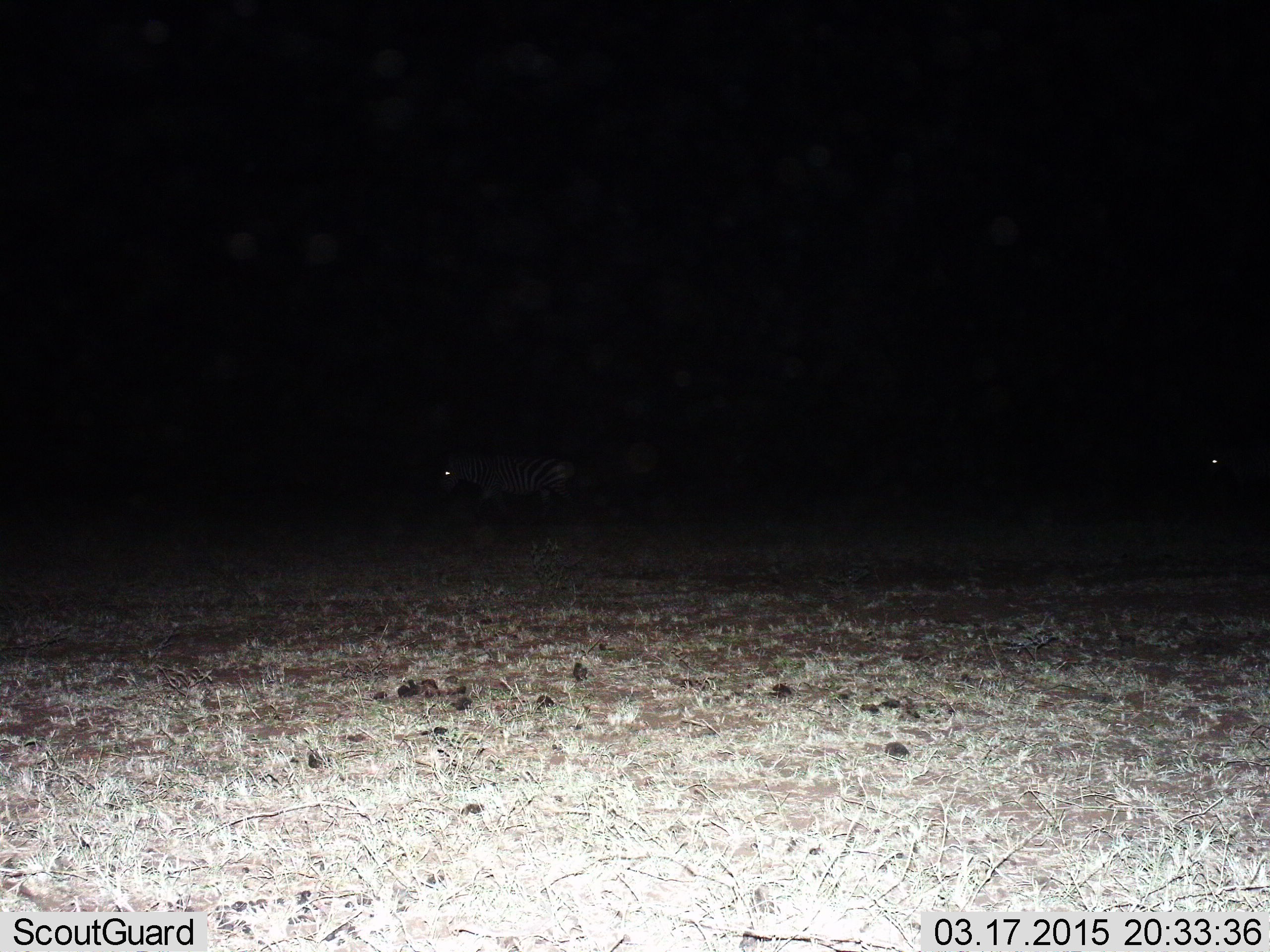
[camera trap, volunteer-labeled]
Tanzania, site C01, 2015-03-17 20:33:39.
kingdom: Animalia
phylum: Chordata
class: Mammalia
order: Perissodactyla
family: Equidae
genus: Equus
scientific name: Equus quagga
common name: plains zebra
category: zebra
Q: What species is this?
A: Zebra (plains zebra) (Equus quagga).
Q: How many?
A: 2.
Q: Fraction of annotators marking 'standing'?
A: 30%.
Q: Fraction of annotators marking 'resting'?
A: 0%.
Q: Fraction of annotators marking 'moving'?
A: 70%.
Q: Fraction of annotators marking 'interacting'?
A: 0%.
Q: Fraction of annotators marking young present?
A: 0%.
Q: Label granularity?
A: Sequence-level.